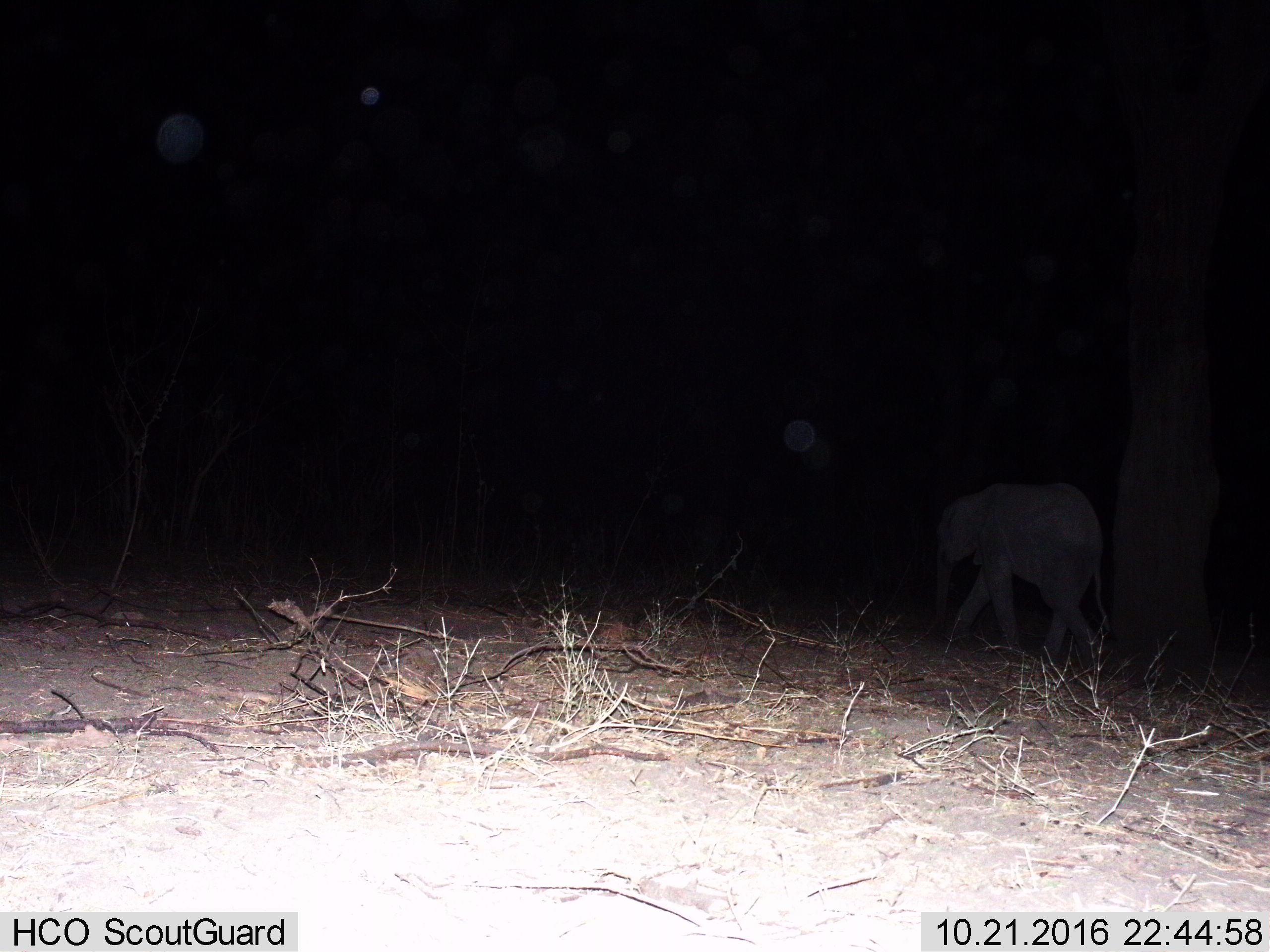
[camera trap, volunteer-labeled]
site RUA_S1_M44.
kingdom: Animalia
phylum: Chordata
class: Mammalia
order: Proboscidea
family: Elephantidae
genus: Loxodonta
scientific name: Loxodonta africana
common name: african bush elephant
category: elephant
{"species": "elephant (african bush elephant) (Loxodonta africana)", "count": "1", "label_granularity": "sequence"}